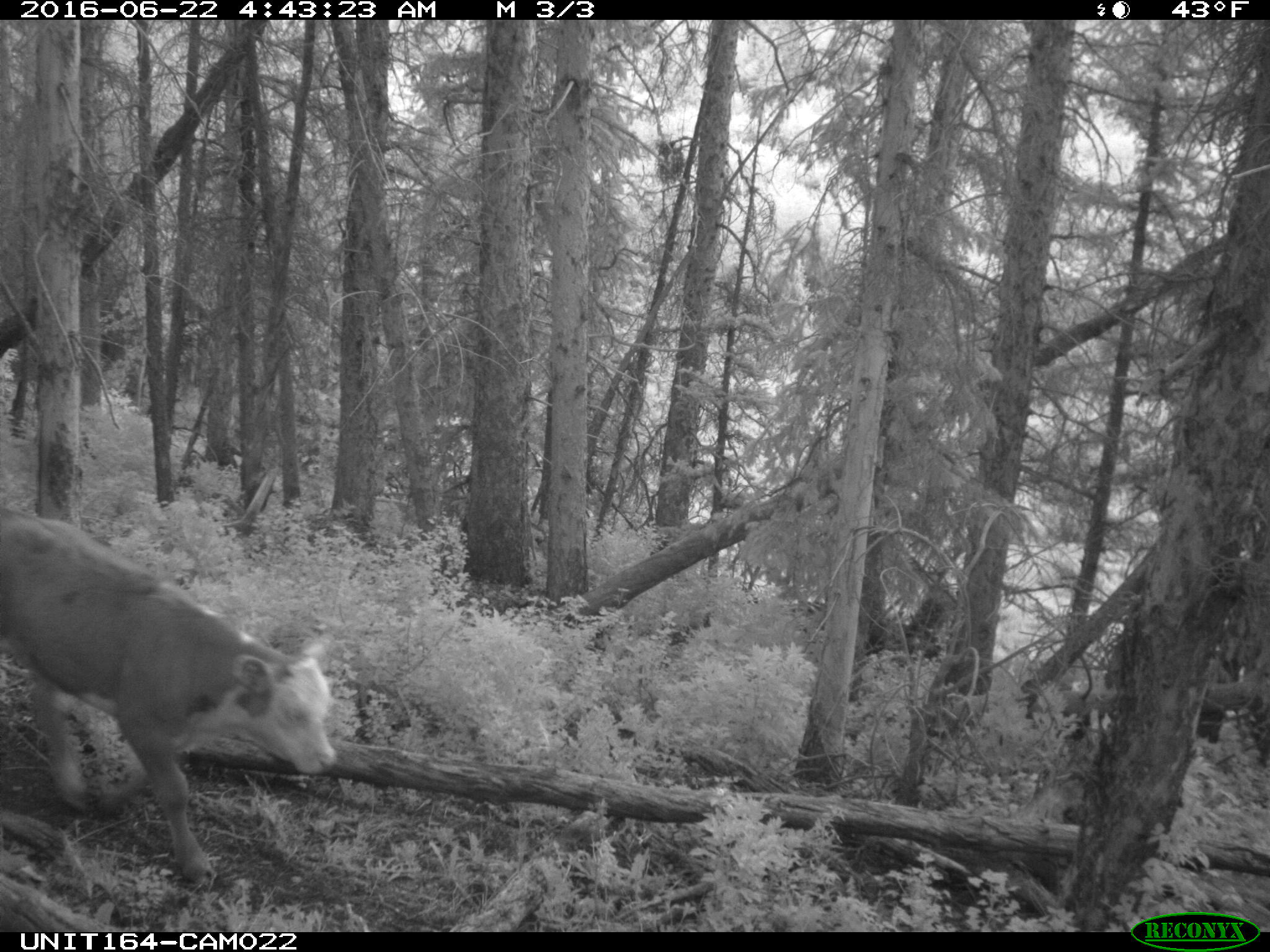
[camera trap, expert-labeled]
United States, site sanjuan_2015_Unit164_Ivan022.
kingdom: Animalia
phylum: Chordata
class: Mammalia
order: Artiodactyla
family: Bovidae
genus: Bos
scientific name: Bos taurus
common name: domestic cow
Bos taurus (domestic cow).